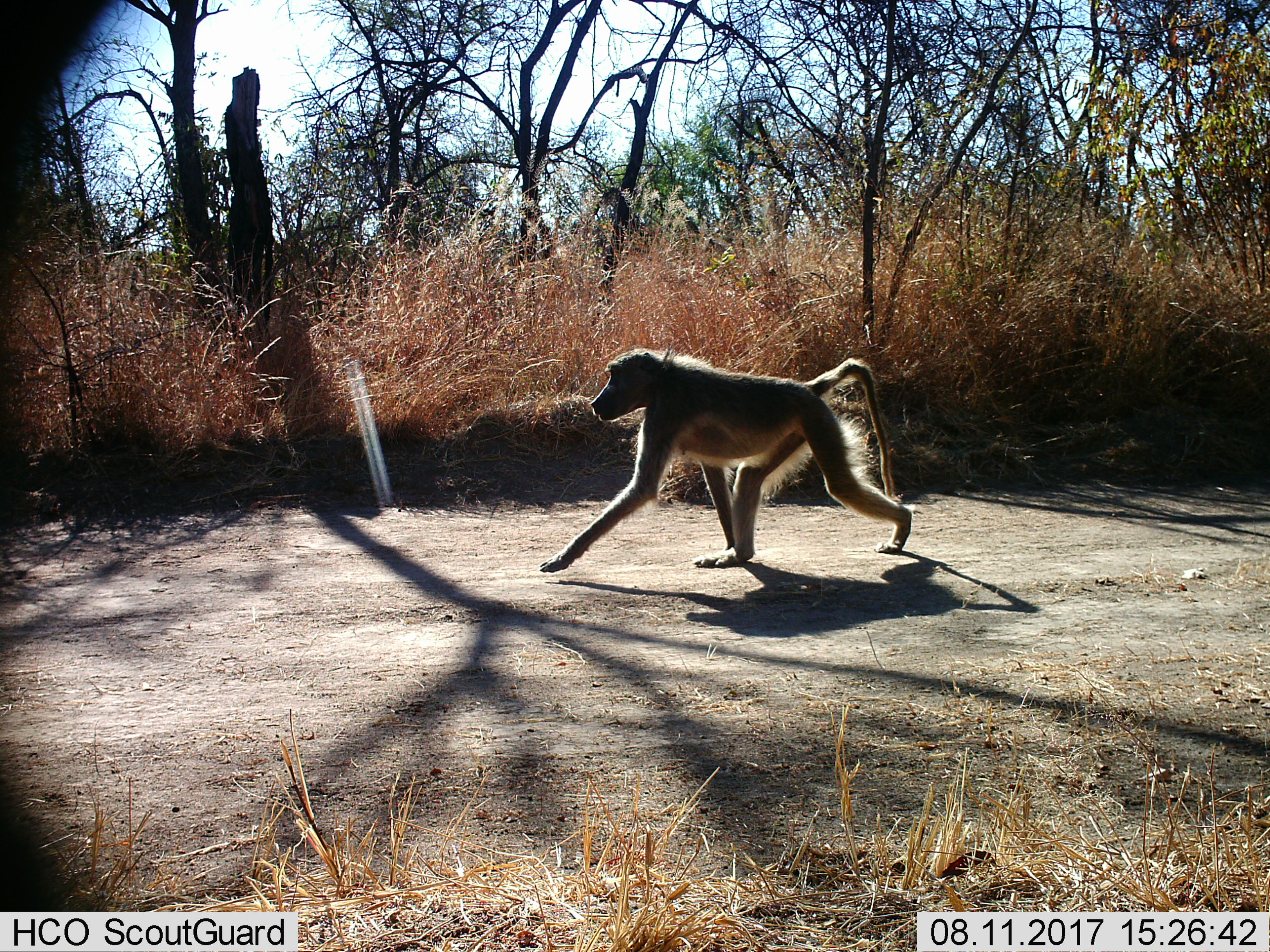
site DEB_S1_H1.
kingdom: Animalia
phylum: Chordata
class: Mammalia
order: Primates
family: Cercopithecidae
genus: Papio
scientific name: Papio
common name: baboon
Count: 1.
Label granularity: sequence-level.